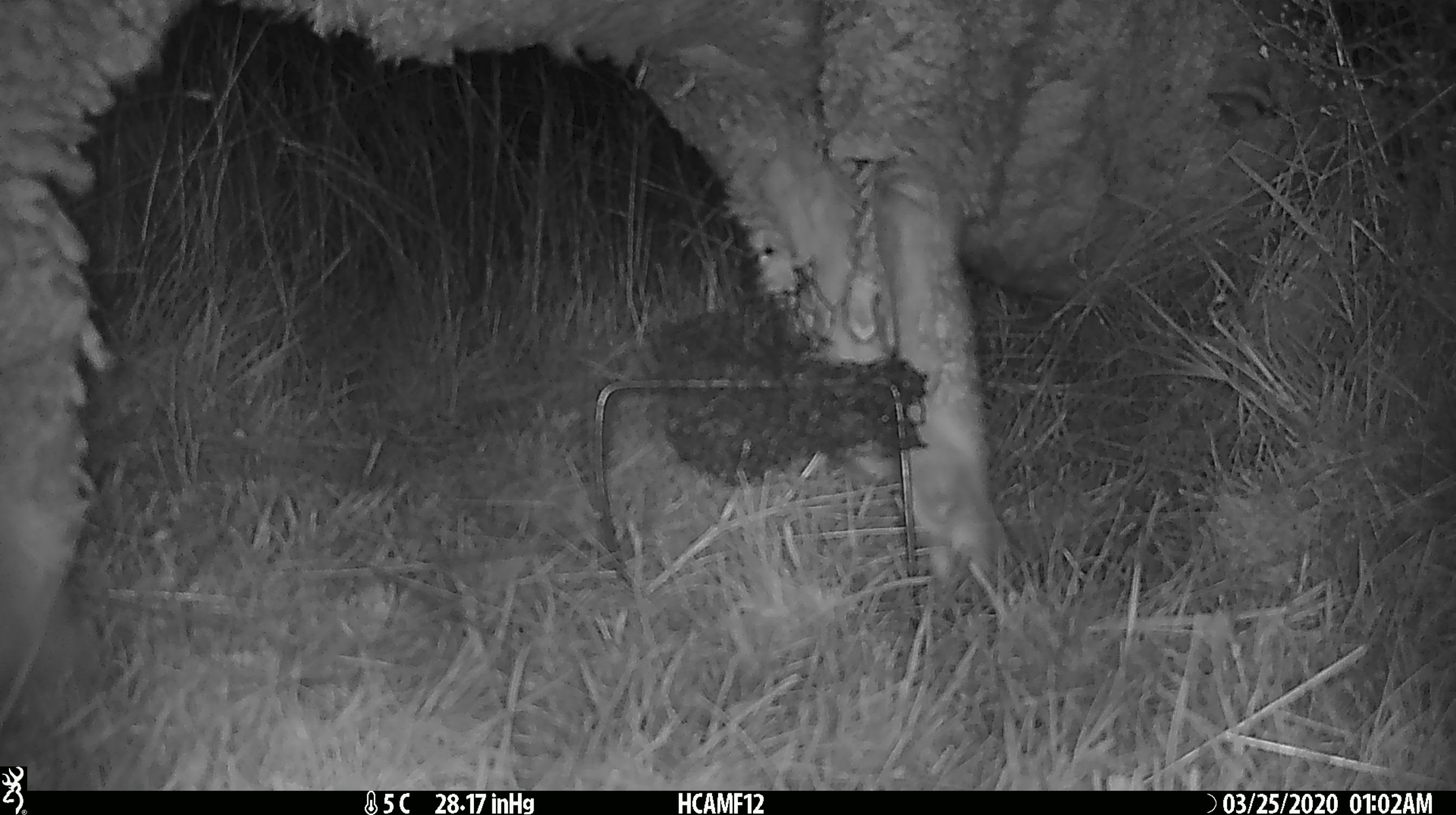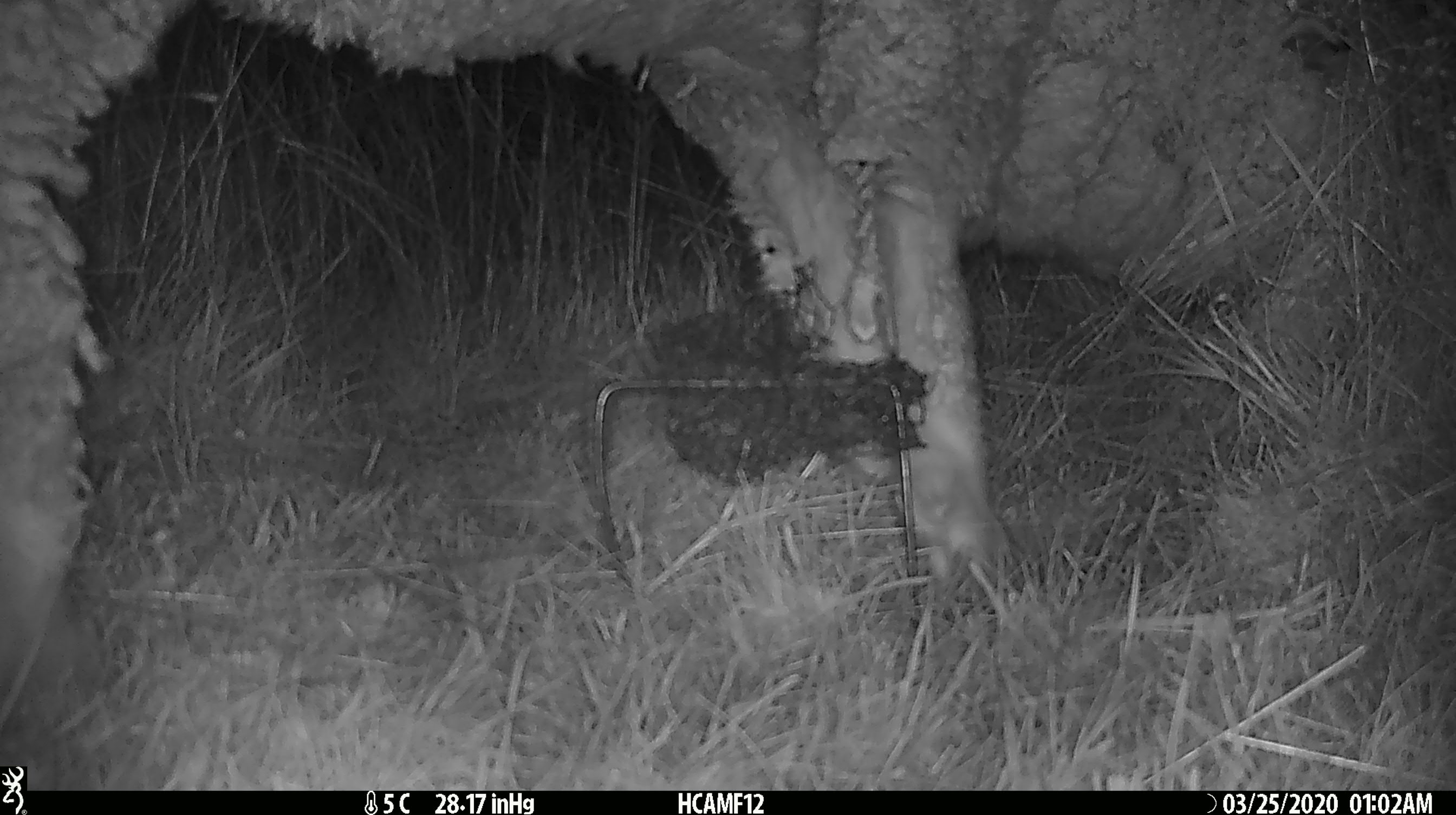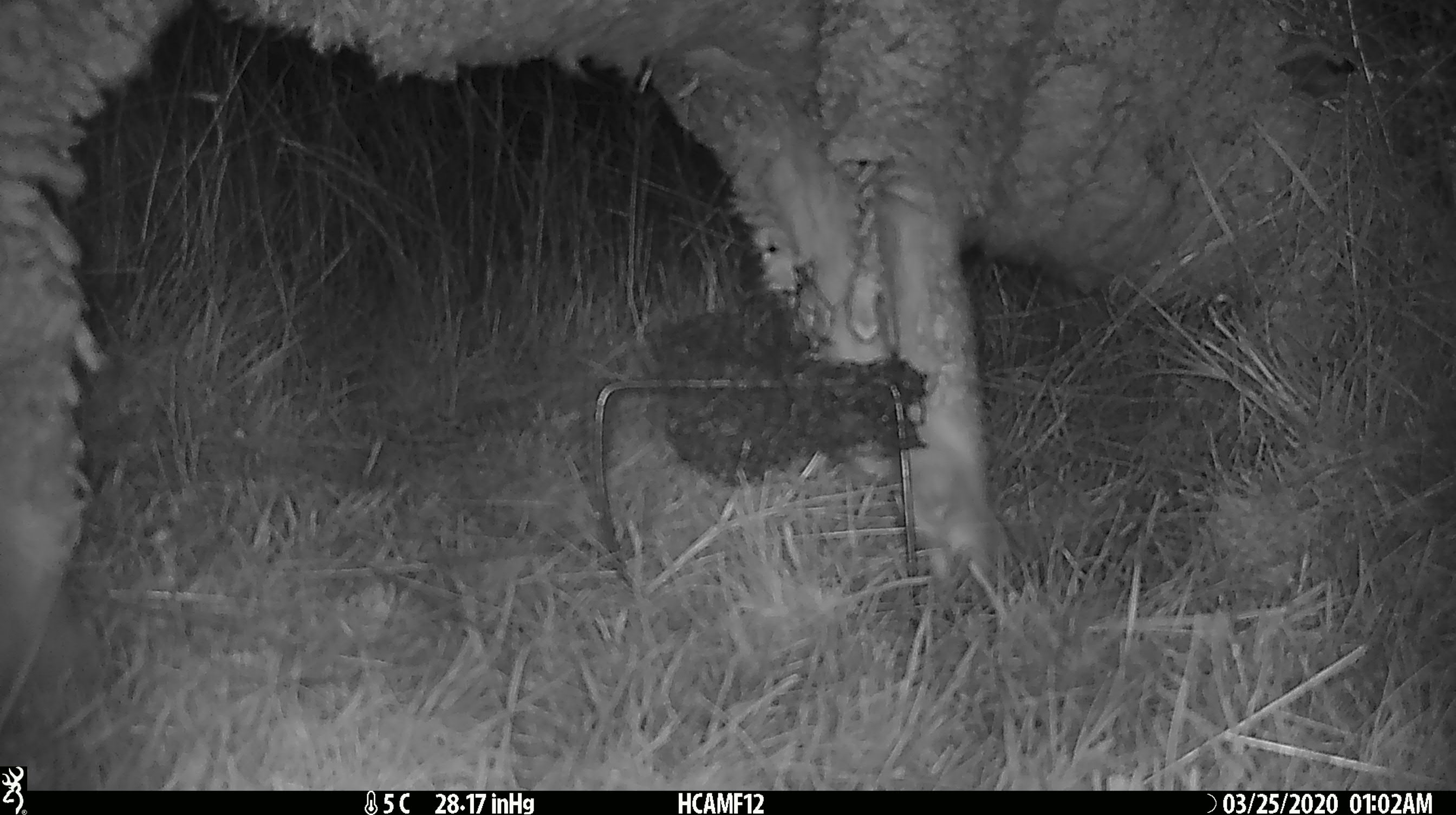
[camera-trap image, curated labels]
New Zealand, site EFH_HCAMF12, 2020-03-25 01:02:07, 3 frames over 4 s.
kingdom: Animalia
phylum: Chordata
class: Mammalia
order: Artiodactyla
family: Bovidae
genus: Ovis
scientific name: Ovis aries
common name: domestic sheep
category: sheep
Sheep (domestic sheep) (Ovis aries).